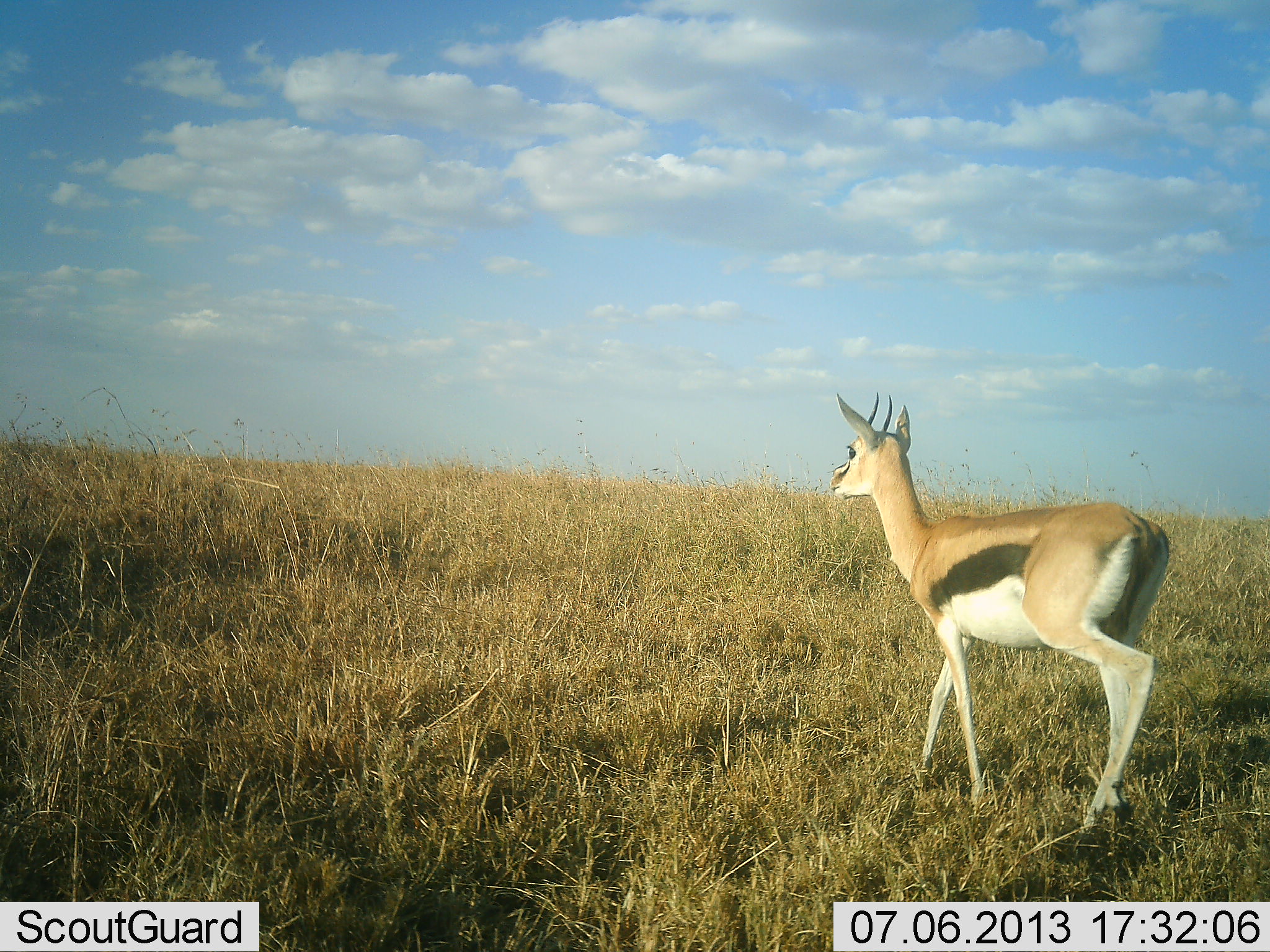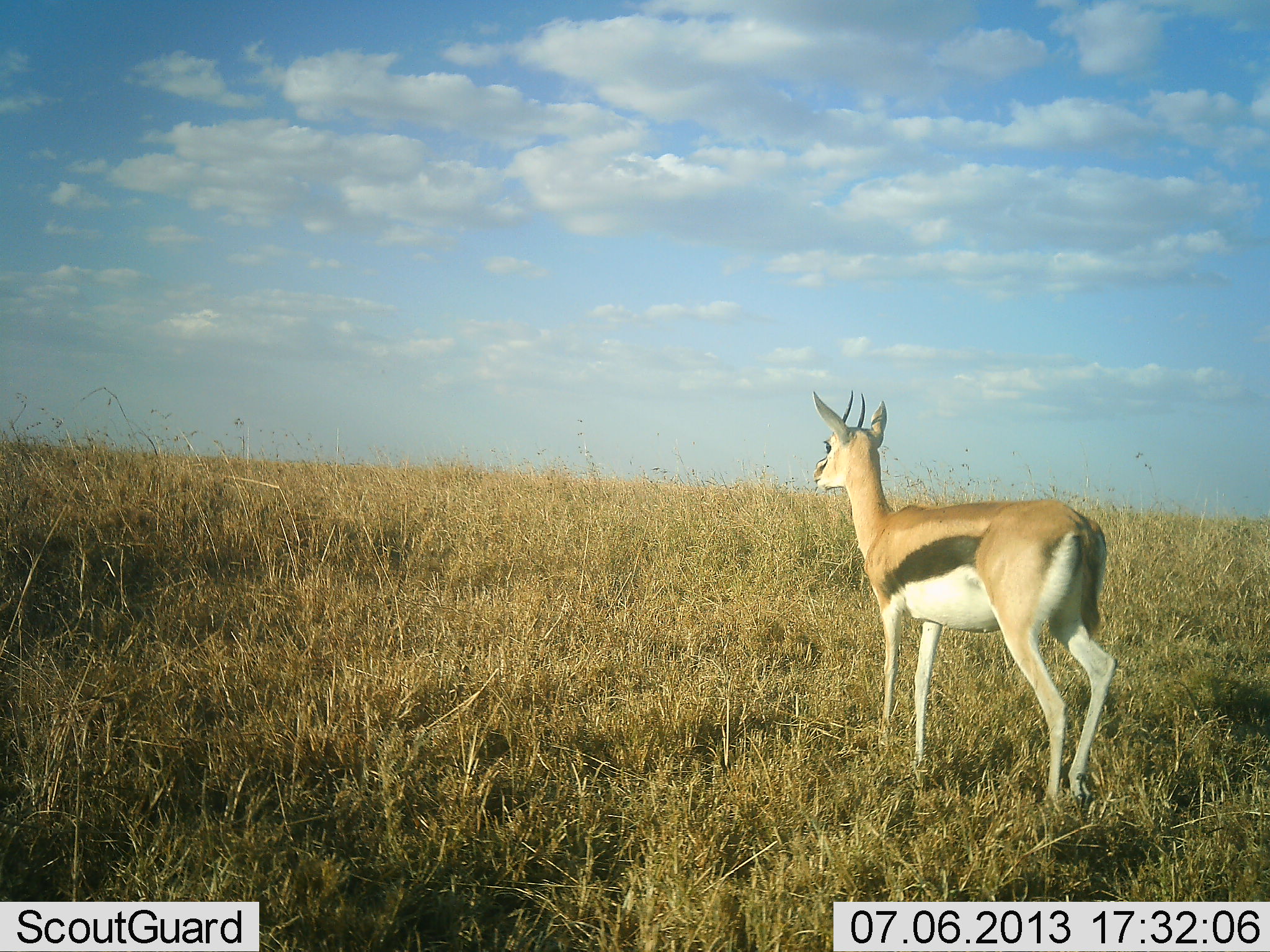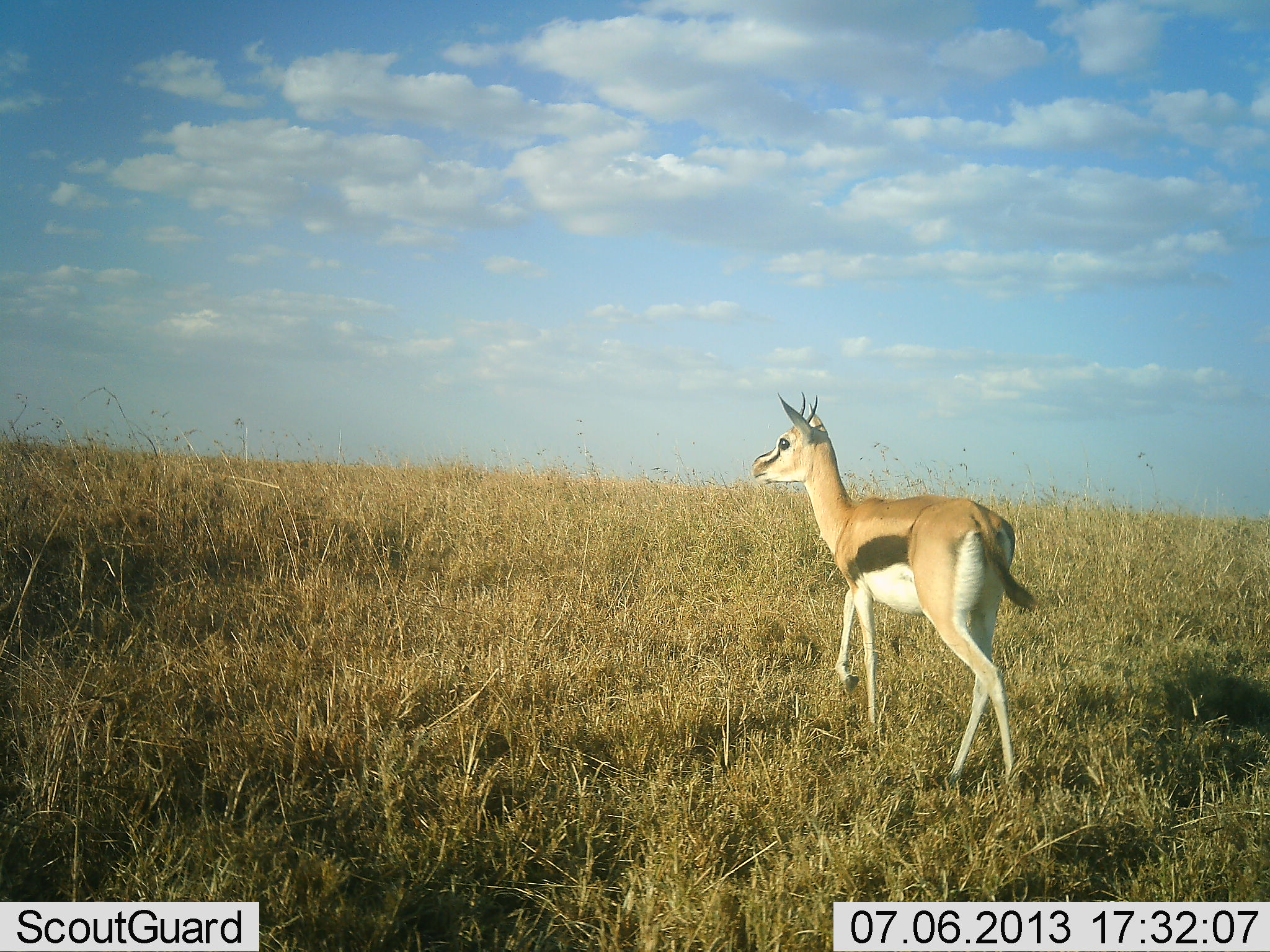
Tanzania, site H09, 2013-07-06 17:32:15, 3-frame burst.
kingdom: Animalia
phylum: Chordata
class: Mammalia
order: Artiodactyla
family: Bovidae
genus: Eudorcas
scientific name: Eudorcas thomsonii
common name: thomson's gazelle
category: gazellethomsons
Gazellethomsons (thomson's gazelle) (Eudorcas thomsonii), count 1. Behavior (volunteer vote fractions): standing 34%, resting 0%, moving 69%, interacting 0%. Young present (vote fraction): 0%. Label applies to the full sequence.